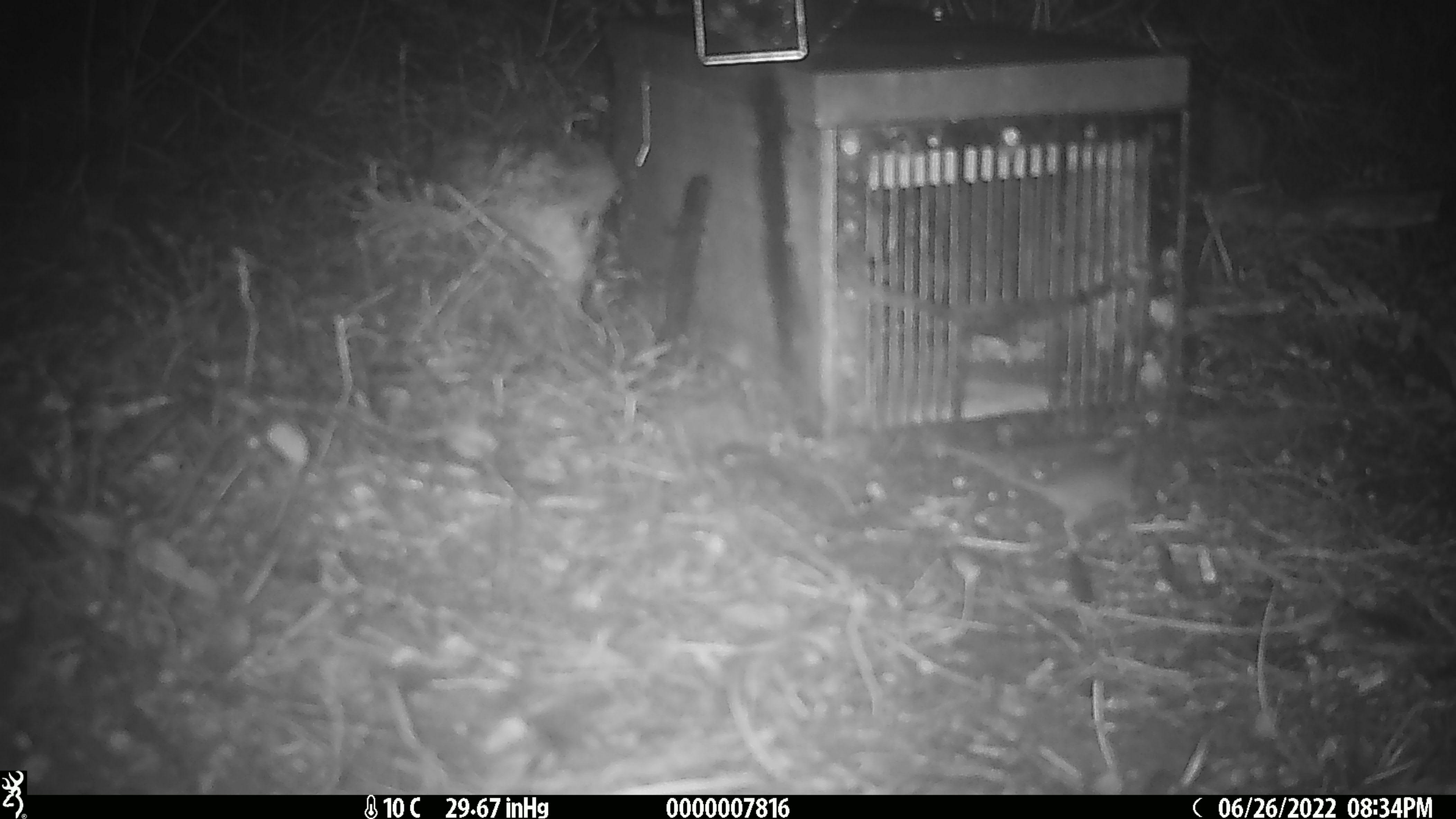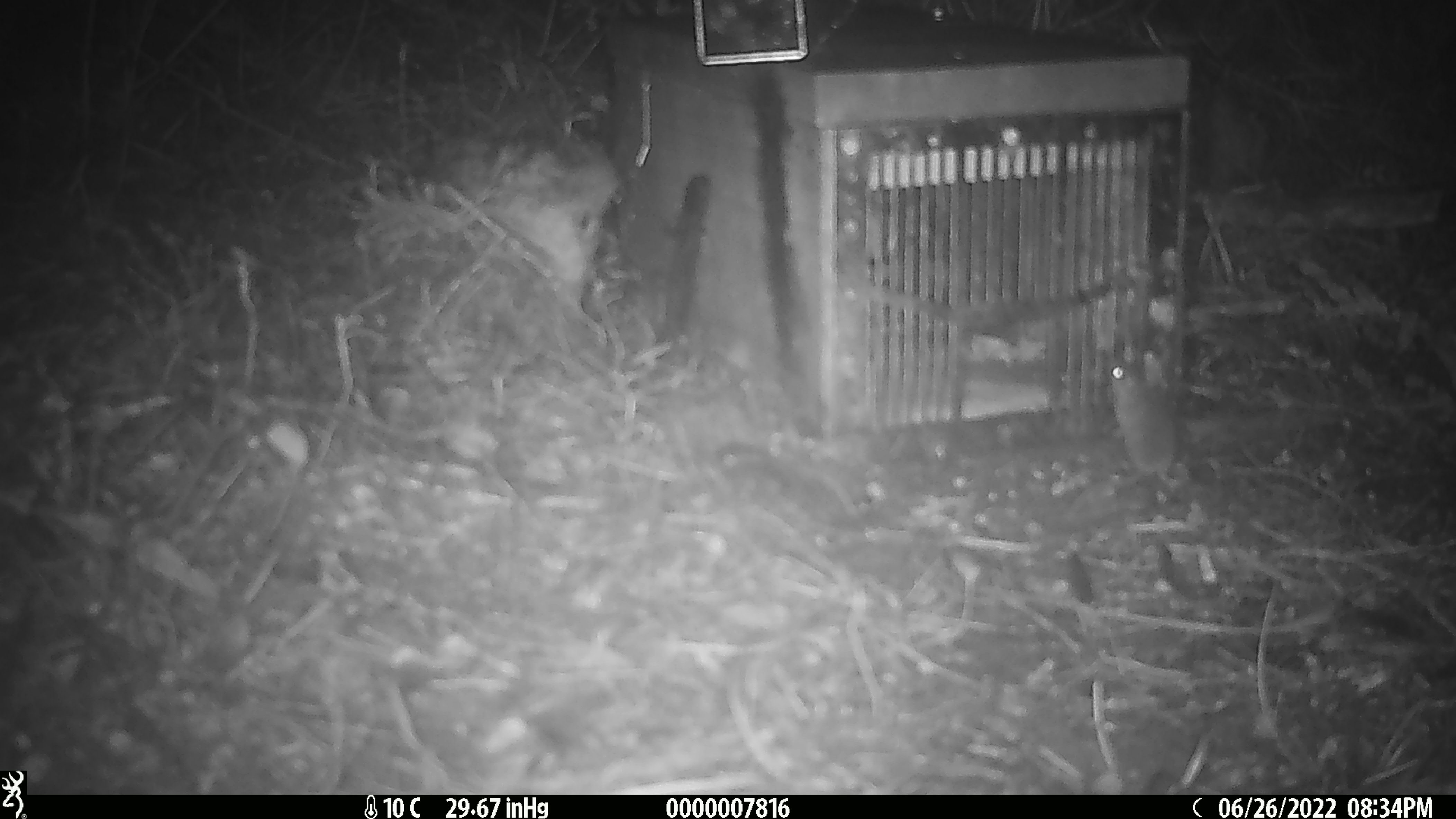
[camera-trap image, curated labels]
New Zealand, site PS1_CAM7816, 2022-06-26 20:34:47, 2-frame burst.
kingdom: Animalia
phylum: Chordata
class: Mammalia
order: Rodentia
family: Muridae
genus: Mus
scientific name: Mus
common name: mouse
Mouse (Mus).